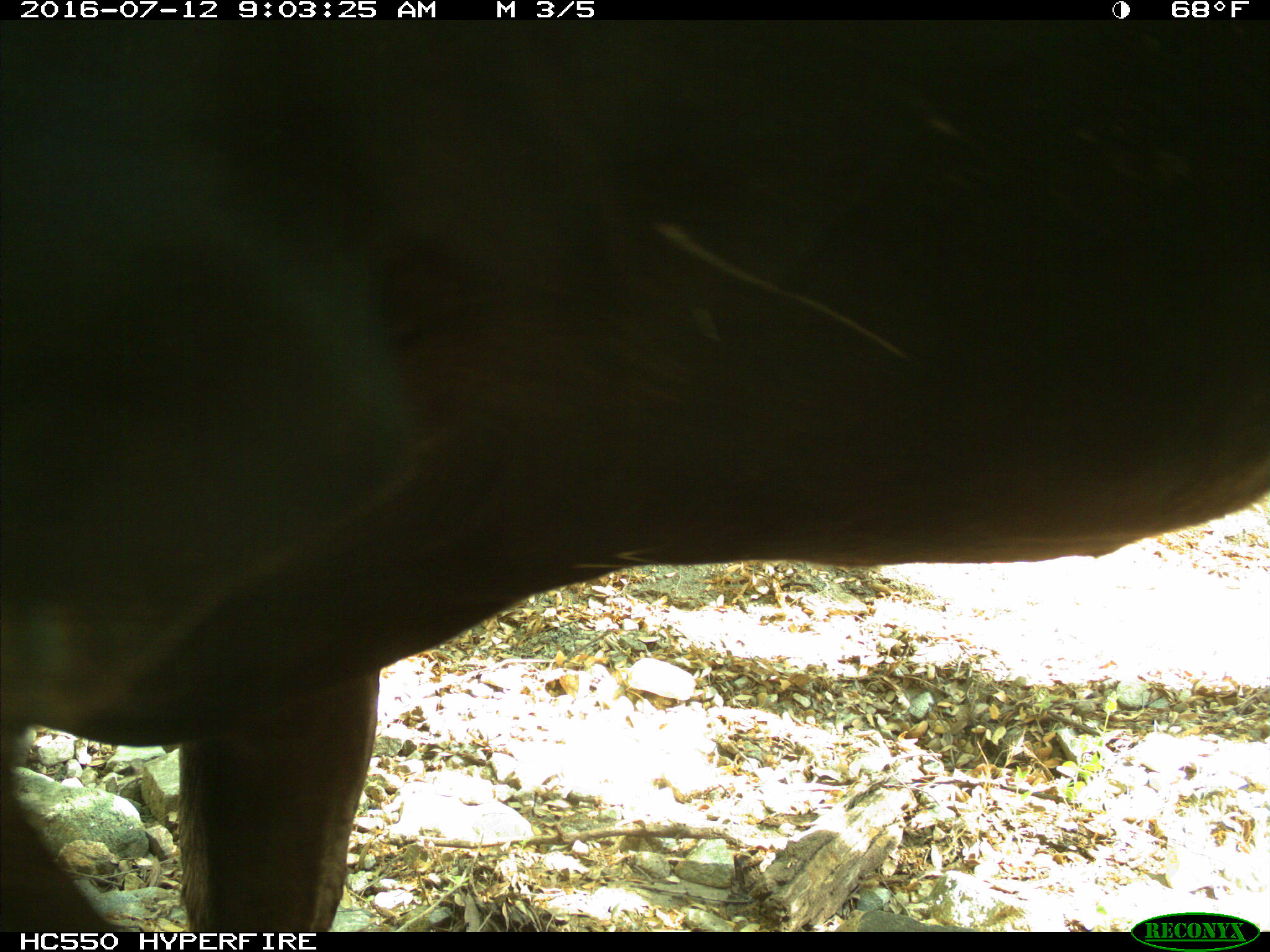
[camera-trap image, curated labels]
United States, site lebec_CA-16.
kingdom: Animalia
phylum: Chordata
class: Mammalia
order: Artiodactyla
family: Bovidae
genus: Bos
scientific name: Bos taurus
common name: domestic cow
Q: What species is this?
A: Bos taurus (domestic cow).